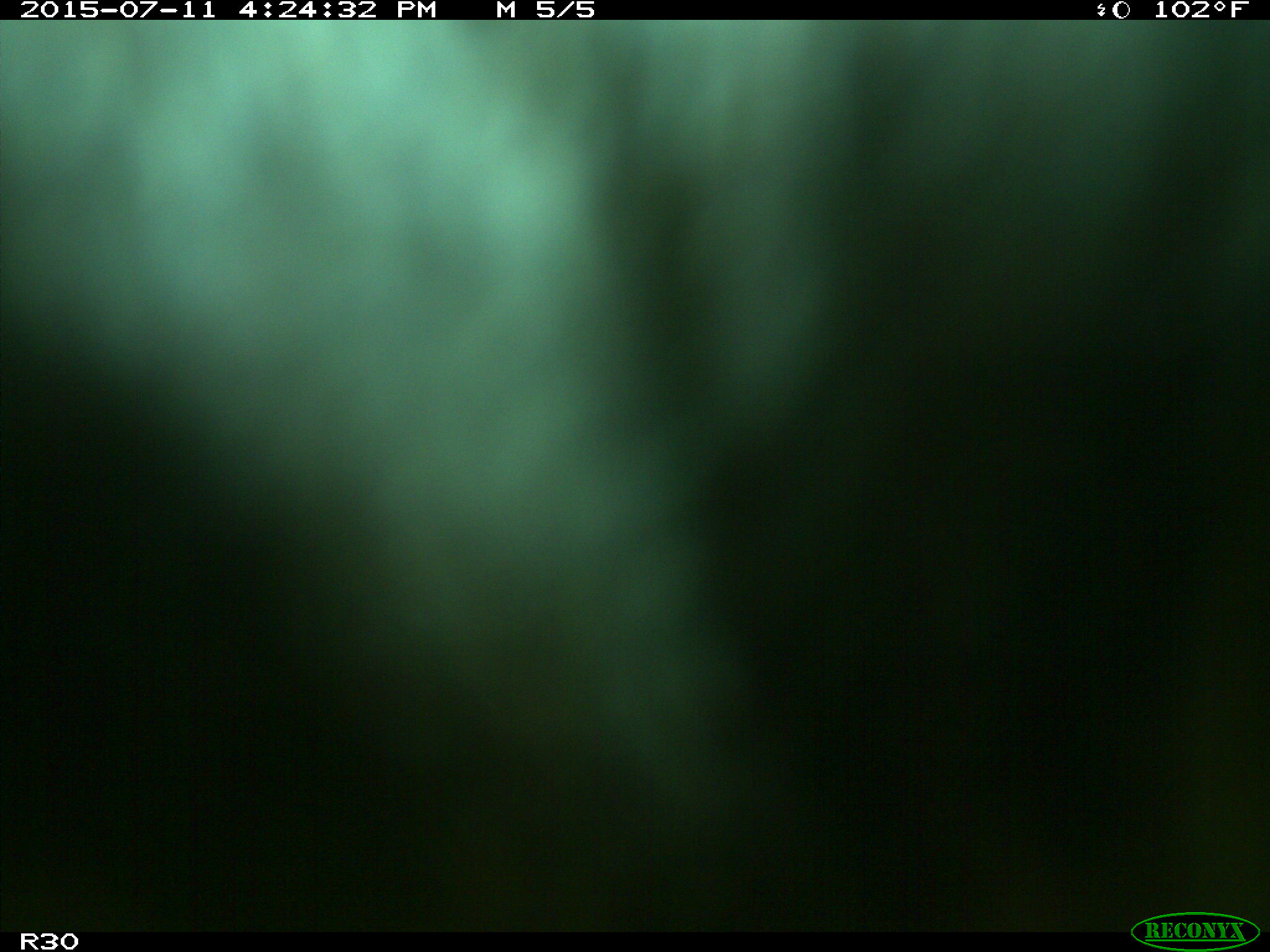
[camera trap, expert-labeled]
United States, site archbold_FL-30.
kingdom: Animalia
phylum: Chordata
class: Mammalia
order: Artiodactyla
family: Bovidae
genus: Bos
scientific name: Bos taurus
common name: domestic cow